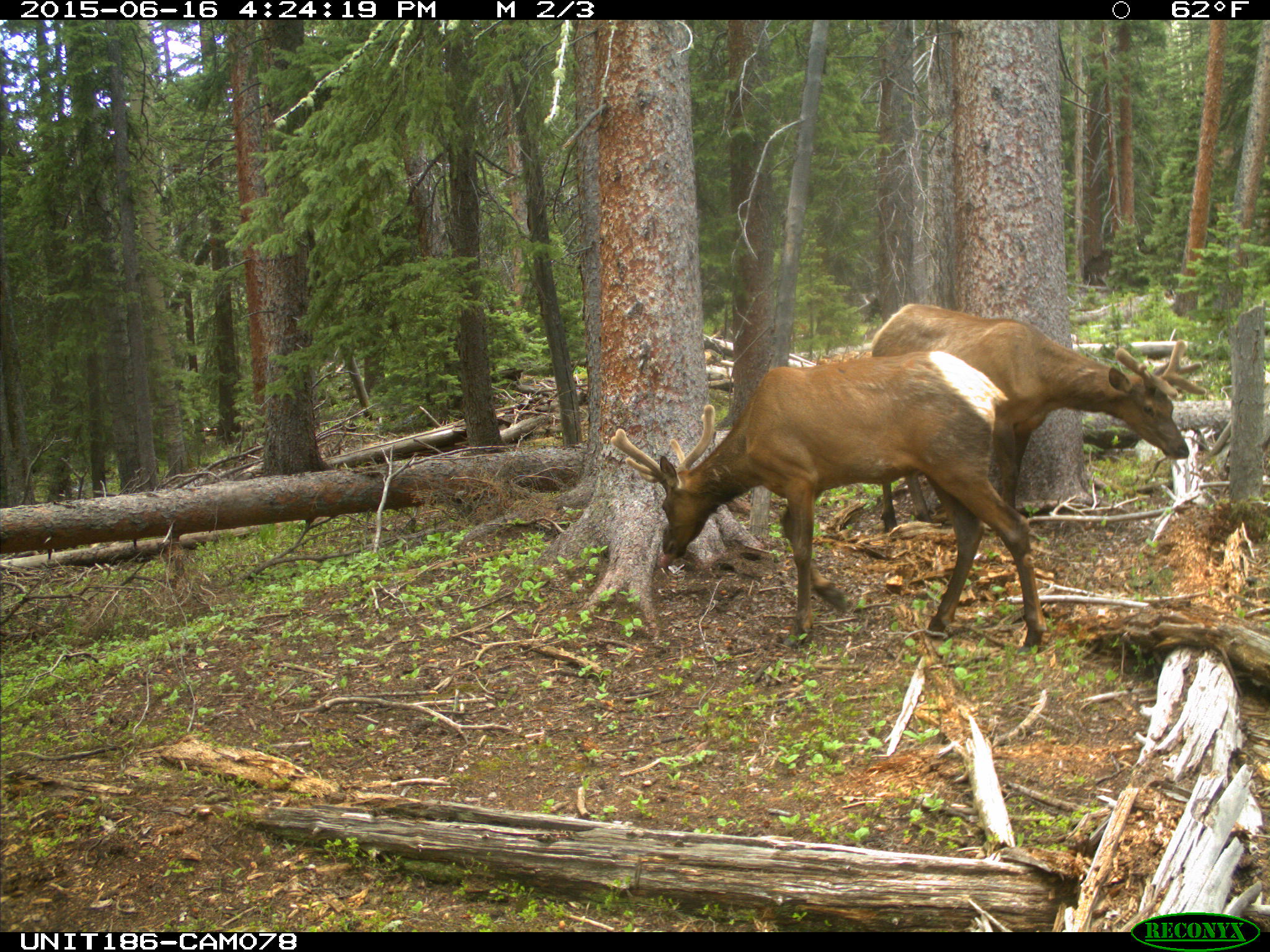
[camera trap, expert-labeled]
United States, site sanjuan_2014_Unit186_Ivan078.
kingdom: Animalia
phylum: Chordata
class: Mammalia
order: Artiodactyla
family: Cervidae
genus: Cervus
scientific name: Cervus elaphus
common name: red deer